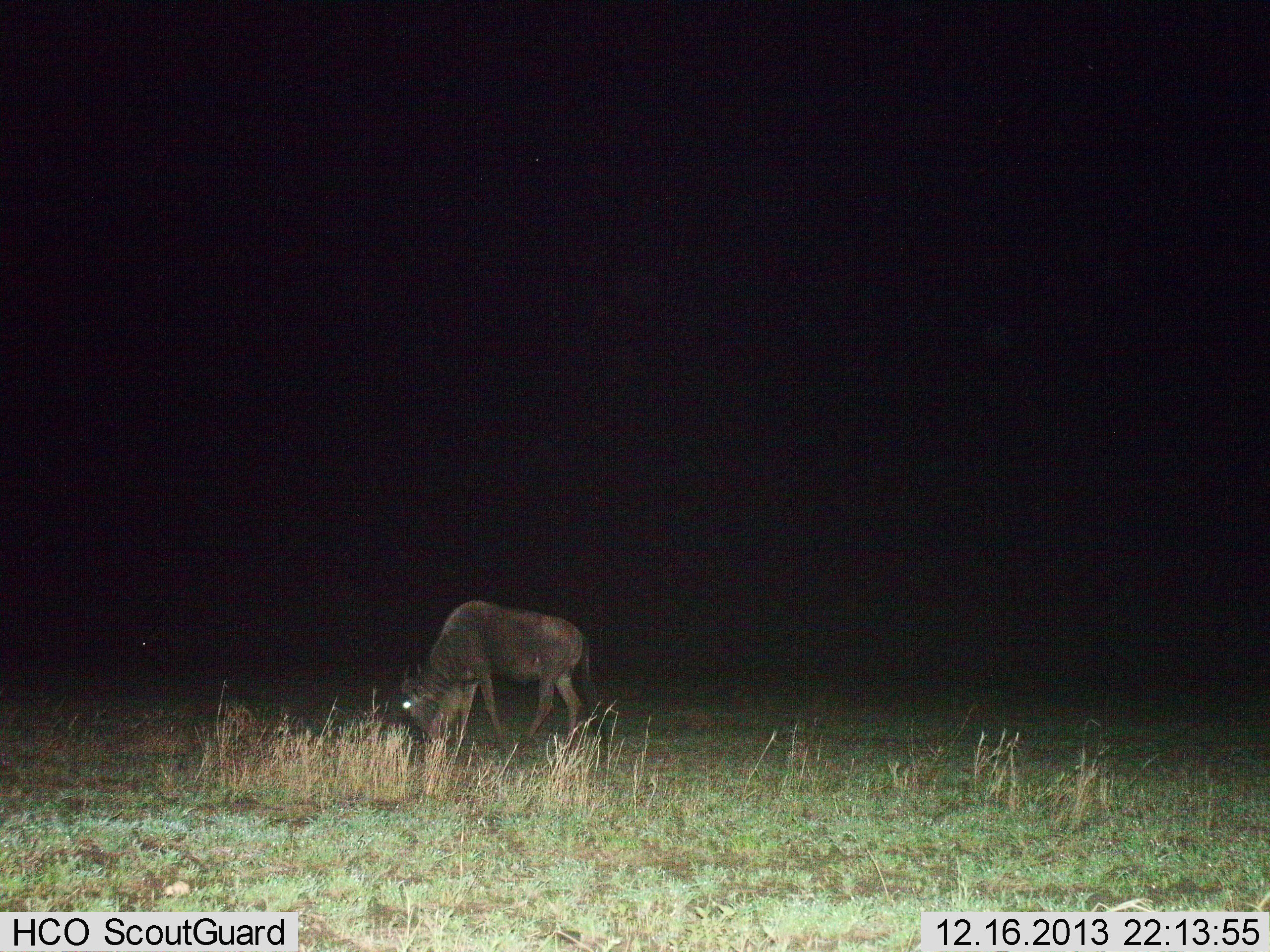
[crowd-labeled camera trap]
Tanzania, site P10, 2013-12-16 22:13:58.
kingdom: Animalia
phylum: Chordata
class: Mammalia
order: Artiodactyla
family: Bovidae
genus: Connochaetes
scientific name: Connochaetes taurinus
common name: blue wildebeest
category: wildebeest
Wildebeest (blue wildebeest) (Connochaetes taurinus), count 1. Behavior (volunteer vote fractions): standing 20%, resting 0%, moving 0%, interacting 0%. Young present (vote fraction): 0%. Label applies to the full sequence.